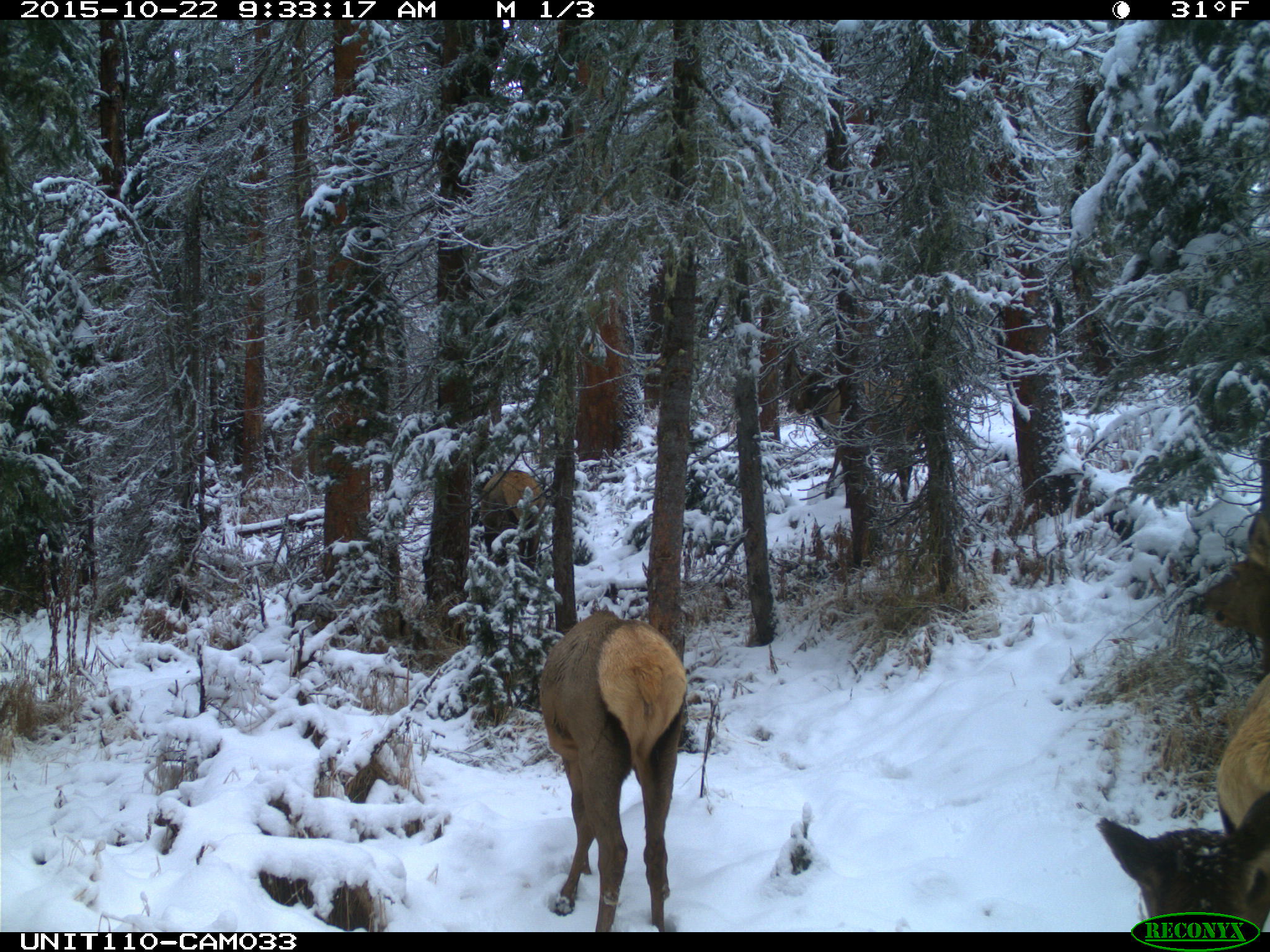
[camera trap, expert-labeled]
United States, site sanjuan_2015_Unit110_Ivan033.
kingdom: Animalia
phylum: Chordata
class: Mammalia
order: Artiodactyla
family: Cervidae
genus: Cervus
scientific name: Cervus elaphus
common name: red deer